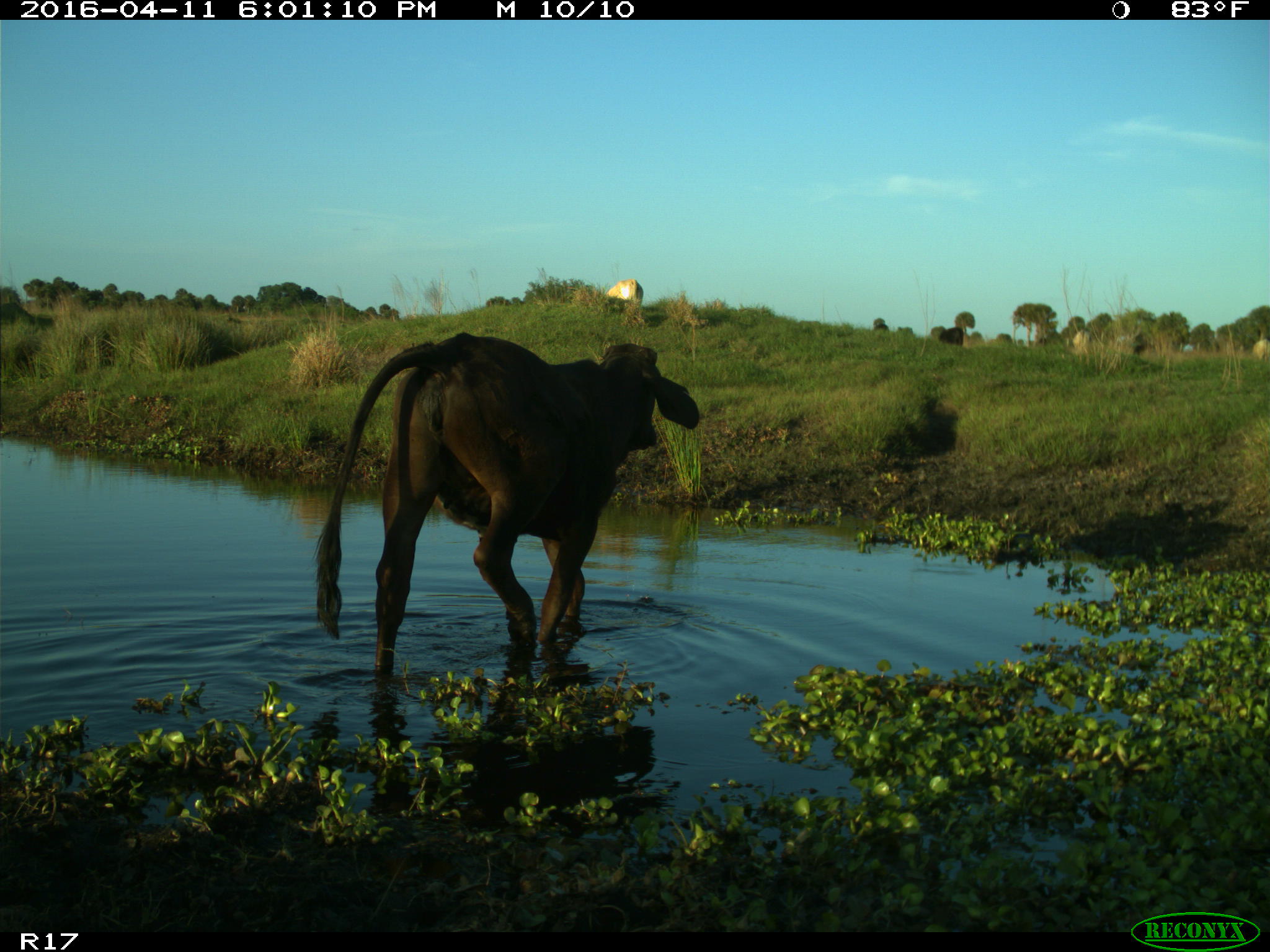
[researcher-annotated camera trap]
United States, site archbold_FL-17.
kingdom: Animalia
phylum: Chordata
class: Mammalia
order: Artiodactyla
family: Bovidae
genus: Bos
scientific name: Bos taurus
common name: domestic cow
Bos taurus (domestic cow).